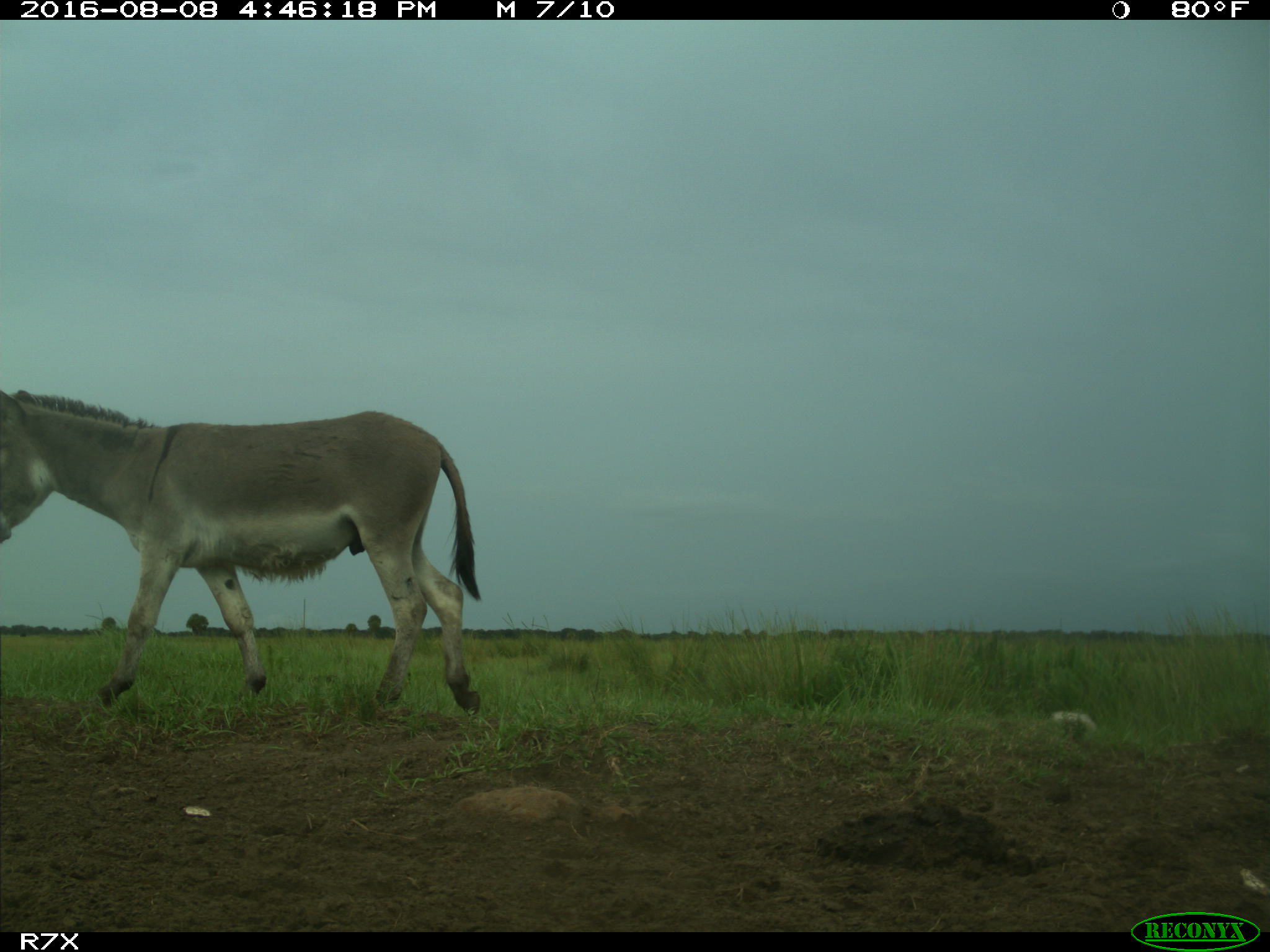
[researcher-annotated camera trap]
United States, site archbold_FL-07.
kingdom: Animalia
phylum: Chordata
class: Mammalia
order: Perissodactyla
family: Equidae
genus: Equus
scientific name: Equus africanus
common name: african wild ass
Equus africanus (african wild ass).